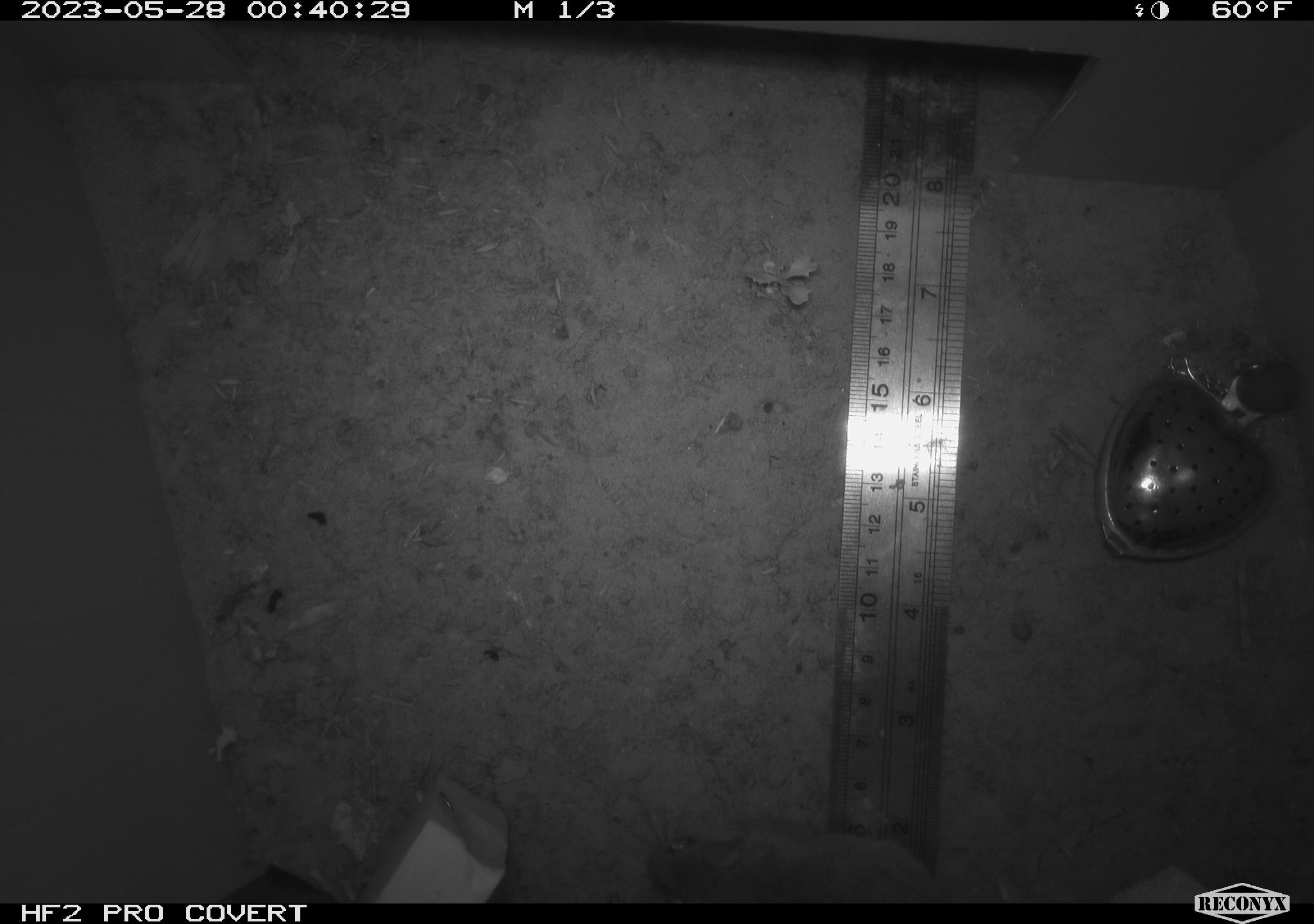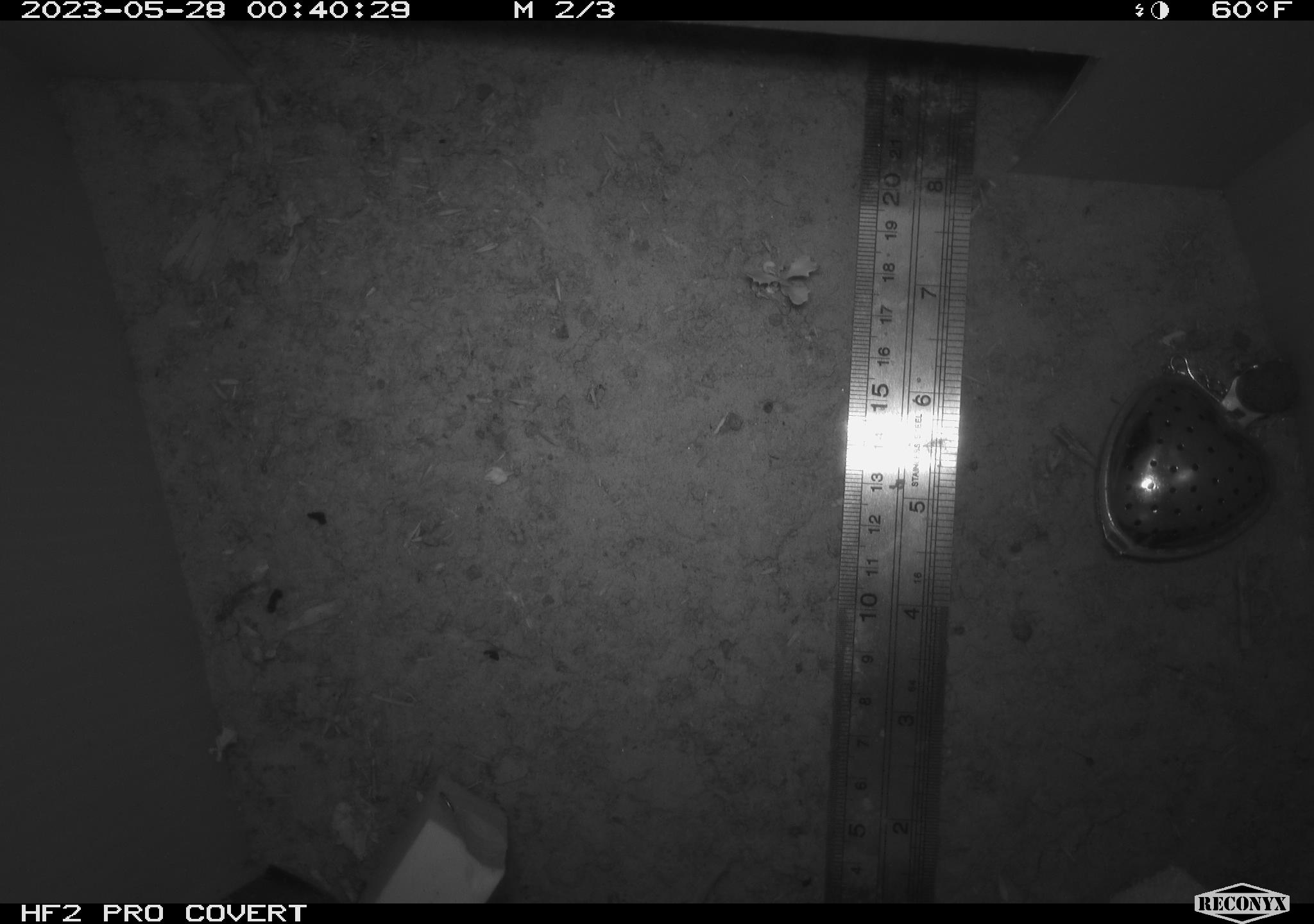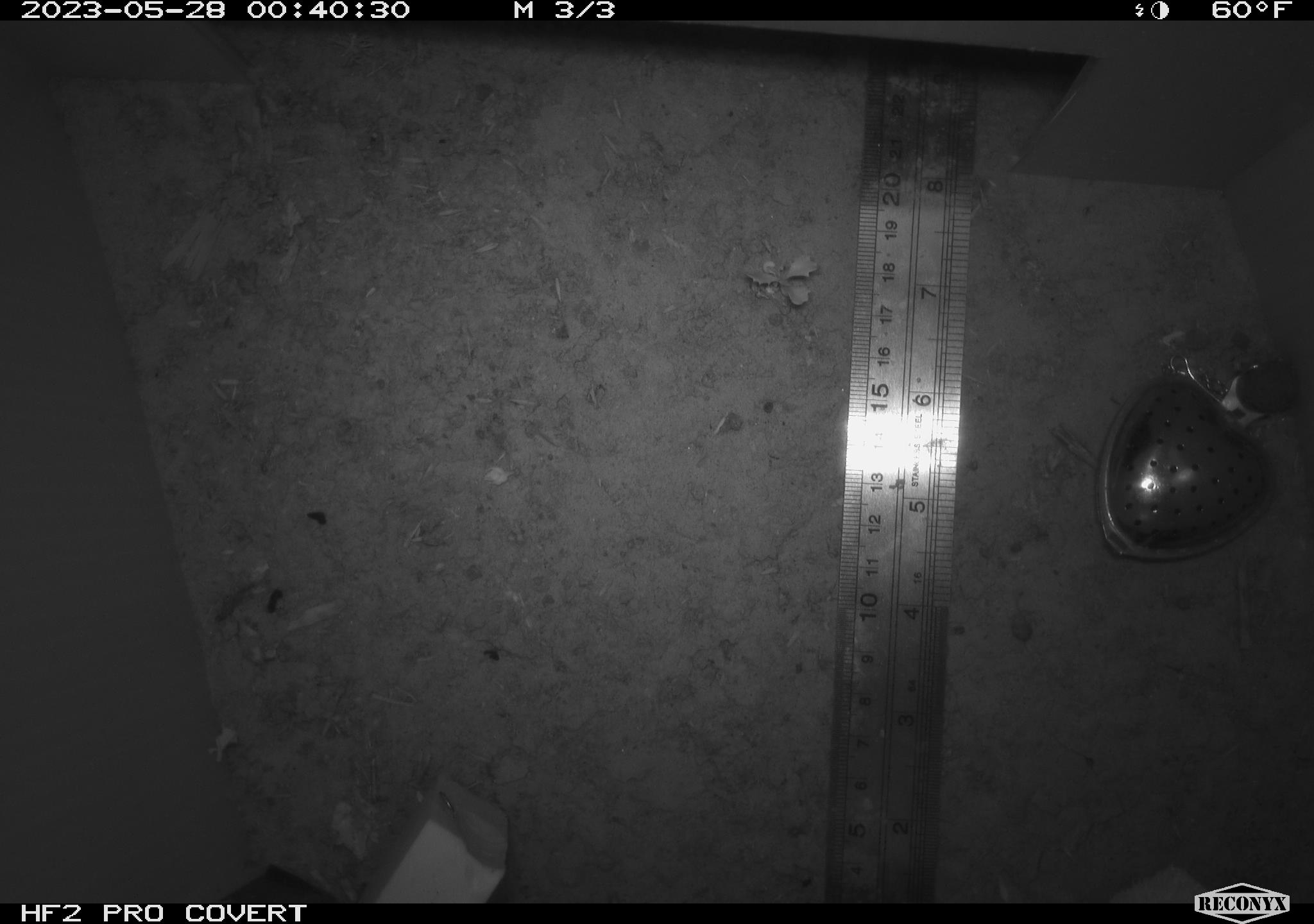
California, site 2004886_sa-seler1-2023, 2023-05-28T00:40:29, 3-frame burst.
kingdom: Animalia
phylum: Chordata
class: Mammalia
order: Rodentia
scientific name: Rodentia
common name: mouse species